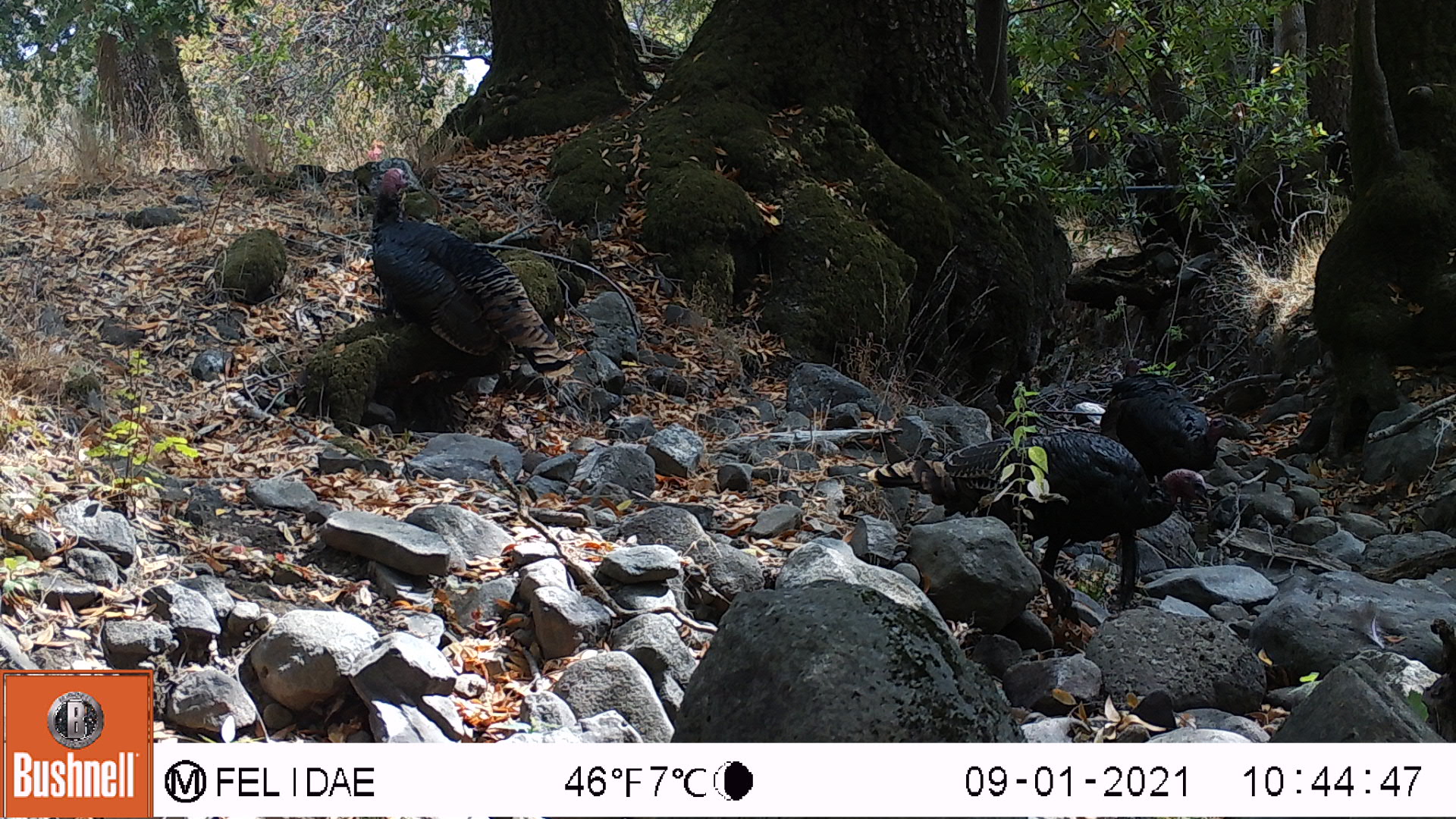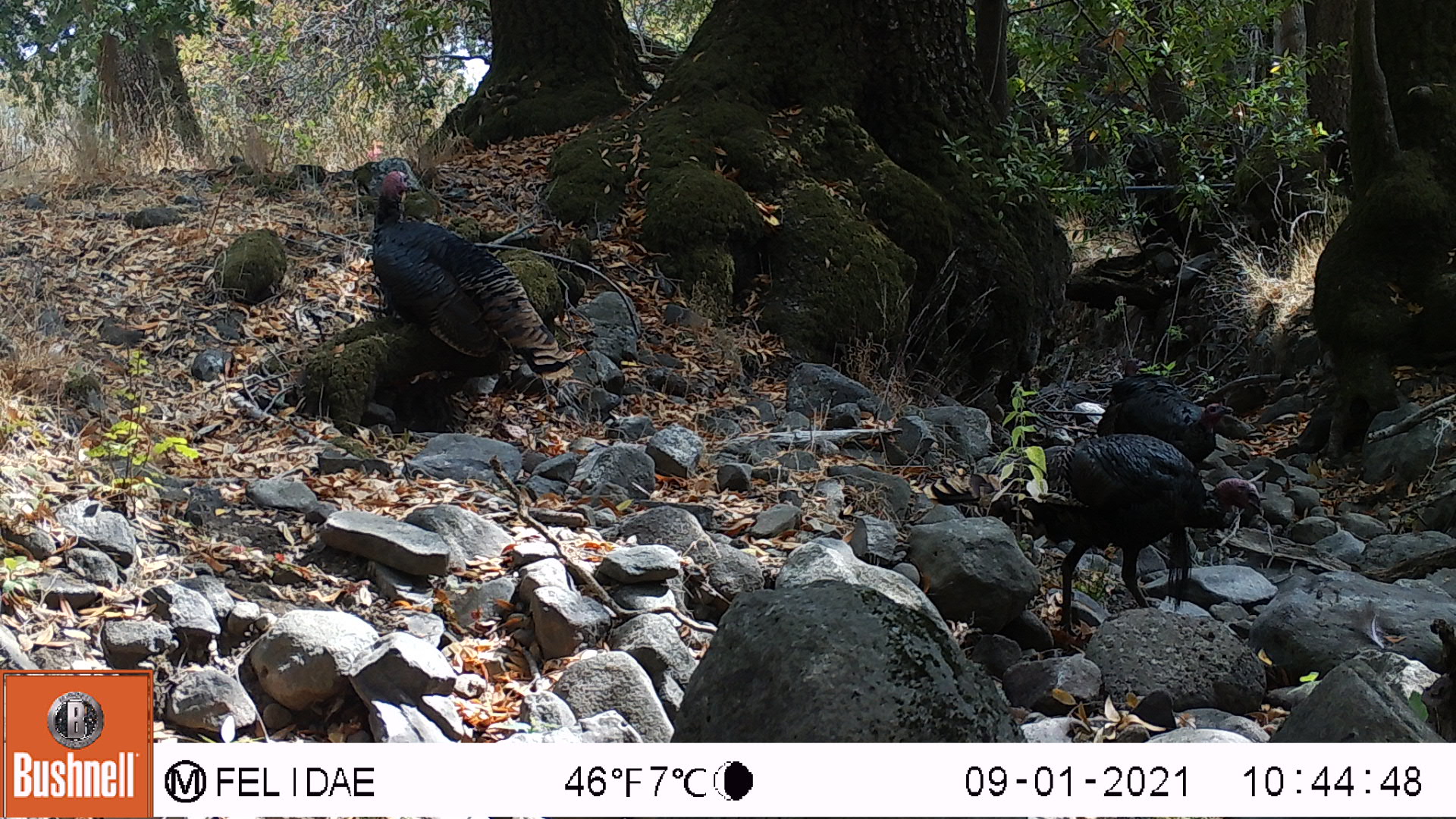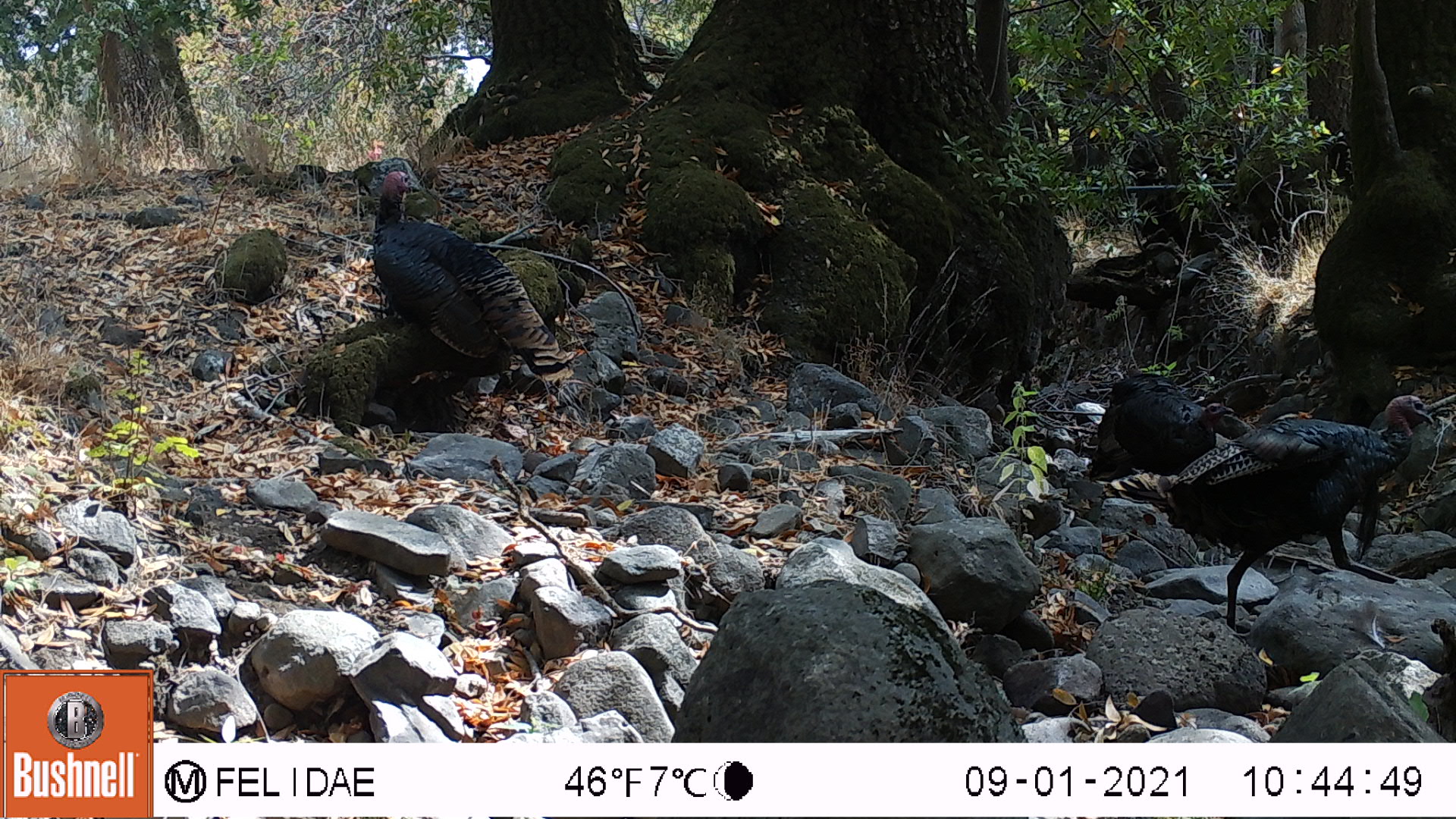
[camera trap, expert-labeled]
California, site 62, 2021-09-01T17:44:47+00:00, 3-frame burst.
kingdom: Animalia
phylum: Chordata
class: Aves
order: Galliformes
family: Phasianidae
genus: Meleagris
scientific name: Meleagris gallopavo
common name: turkey